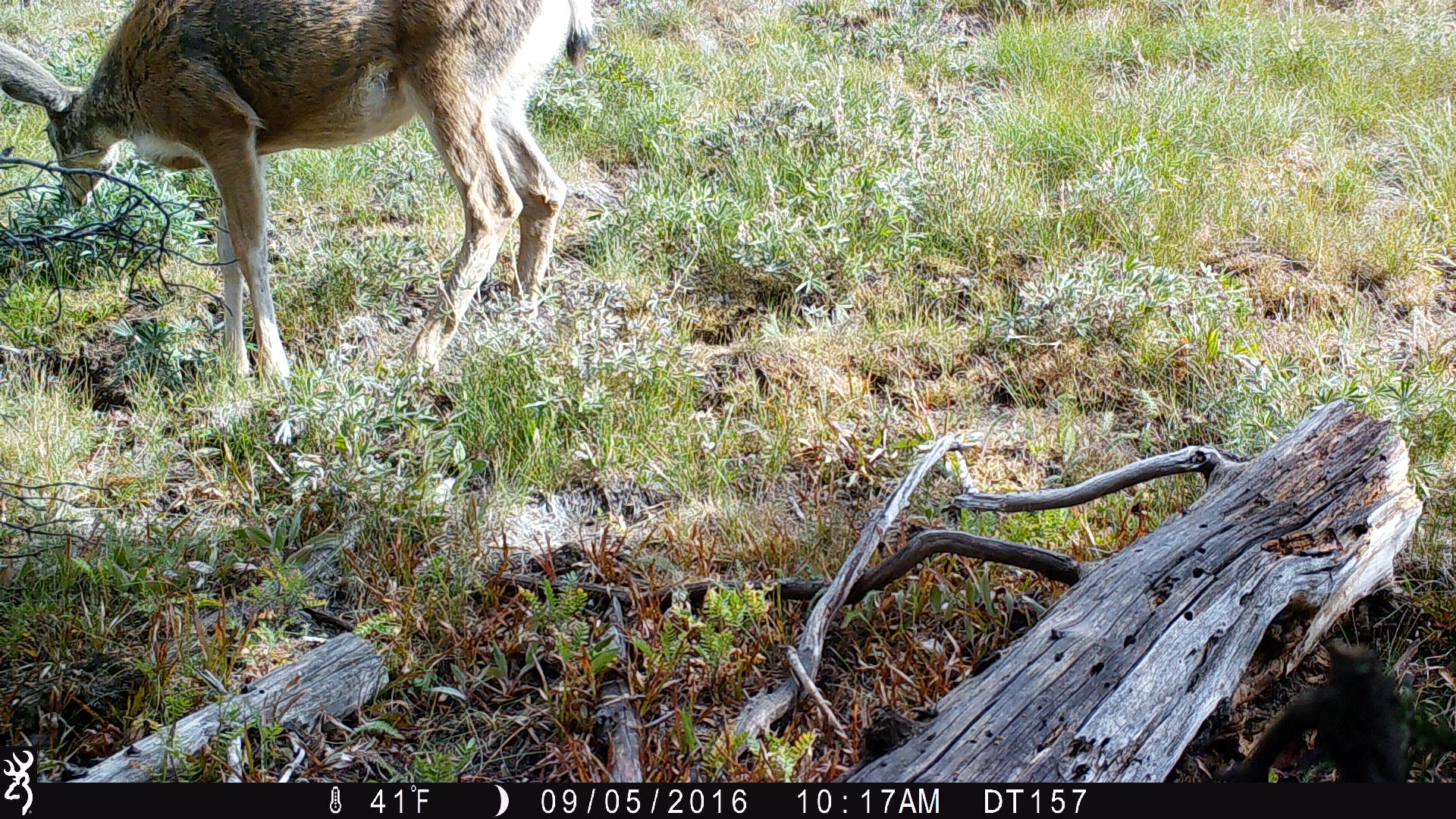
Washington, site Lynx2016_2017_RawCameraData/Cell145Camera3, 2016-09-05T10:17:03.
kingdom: Animalia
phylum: Chordata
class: Mammalia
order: Artiodactyla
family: Cervidae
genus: Odocoileus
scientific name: Odocoileus hemionus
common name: mule deer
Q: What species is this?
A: Odocoileus hemionus (mule deer).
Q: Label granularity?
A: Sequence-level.